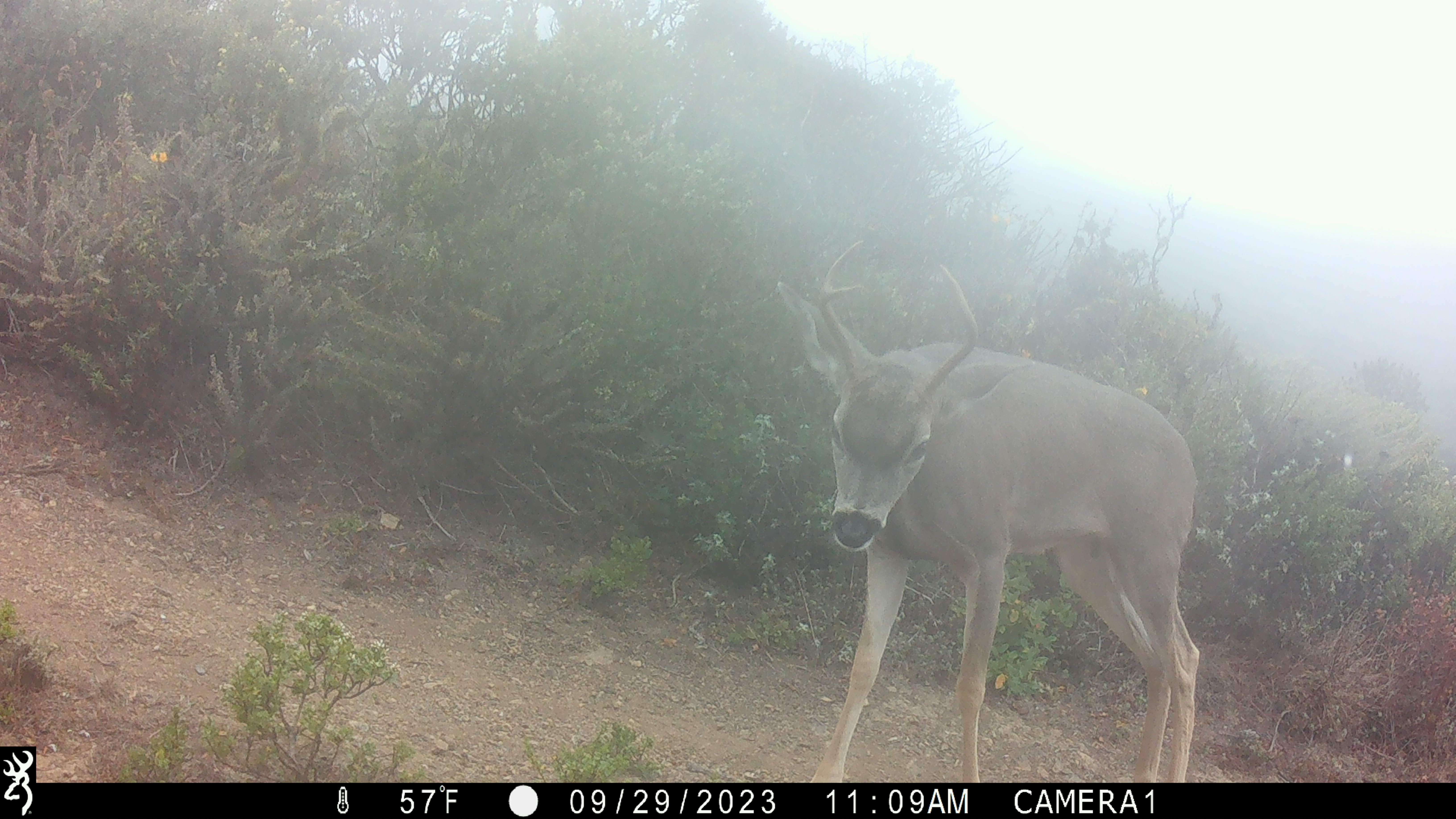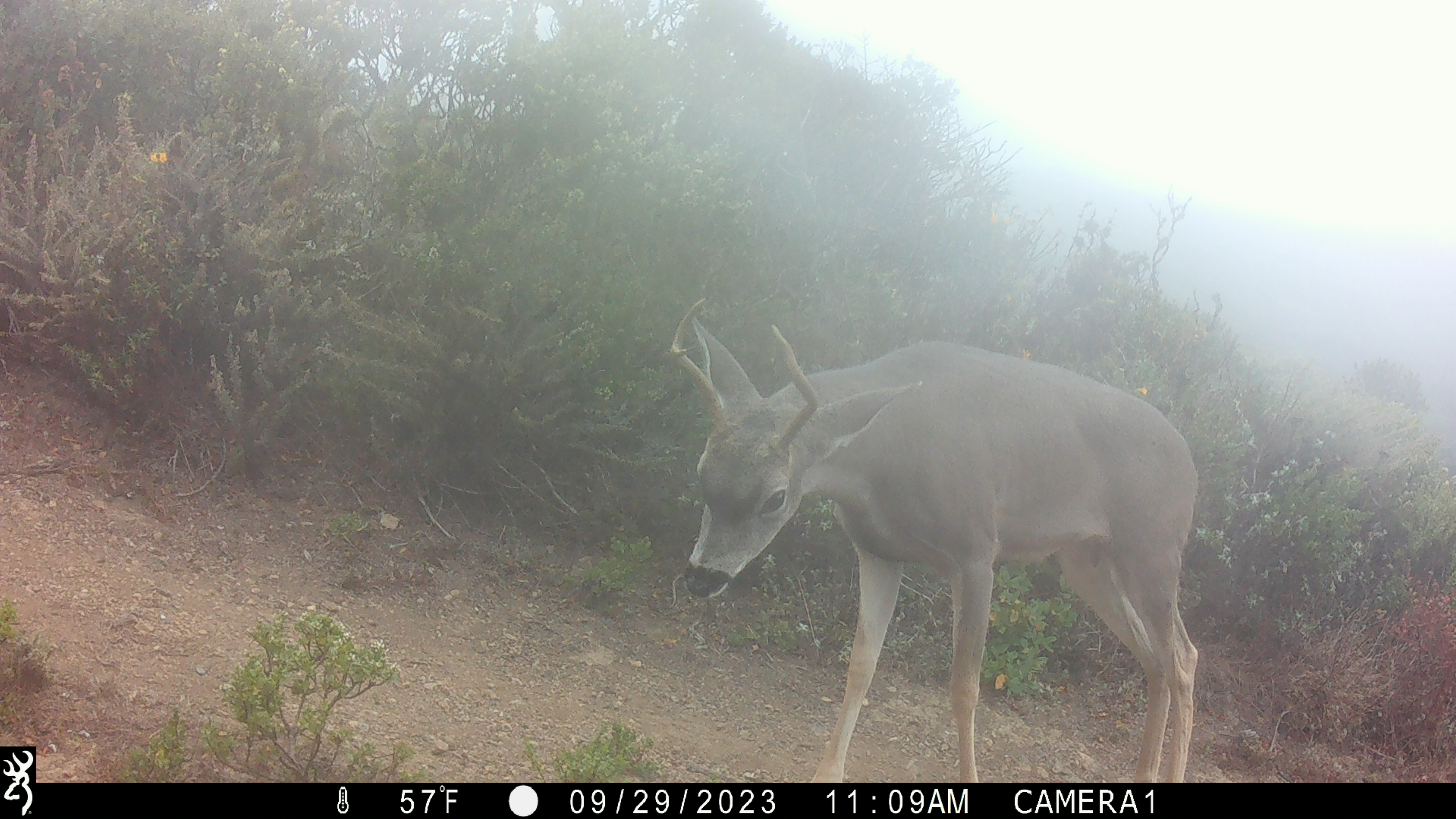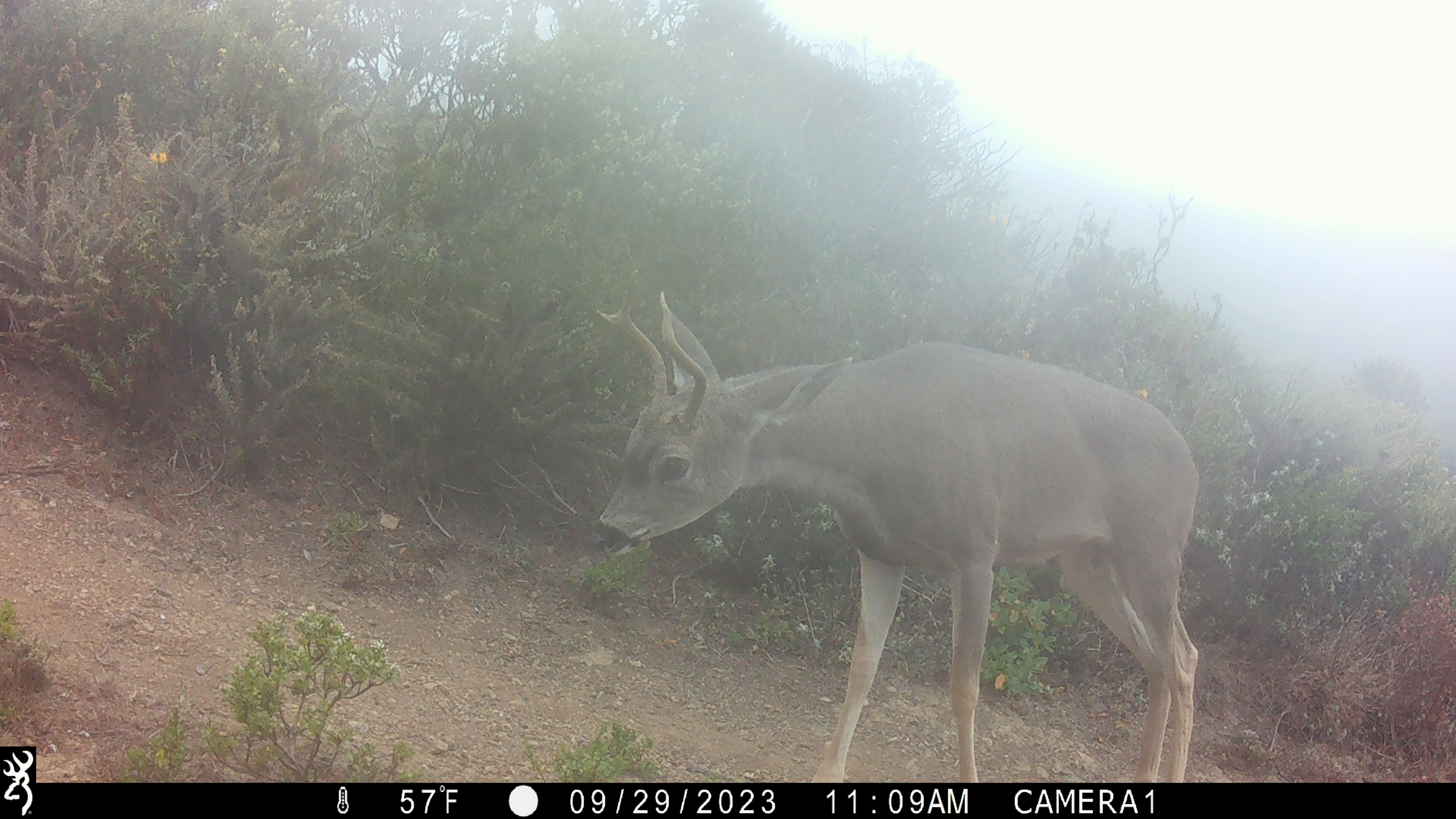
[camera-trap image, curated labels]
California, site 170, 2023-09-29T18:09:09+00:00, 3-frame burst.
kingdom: Animalia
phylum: Chordata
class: Mammalia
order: Artiodactyla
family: Cervidae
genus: Odocoileus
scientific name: Odocoileus hemionus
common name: mule deer